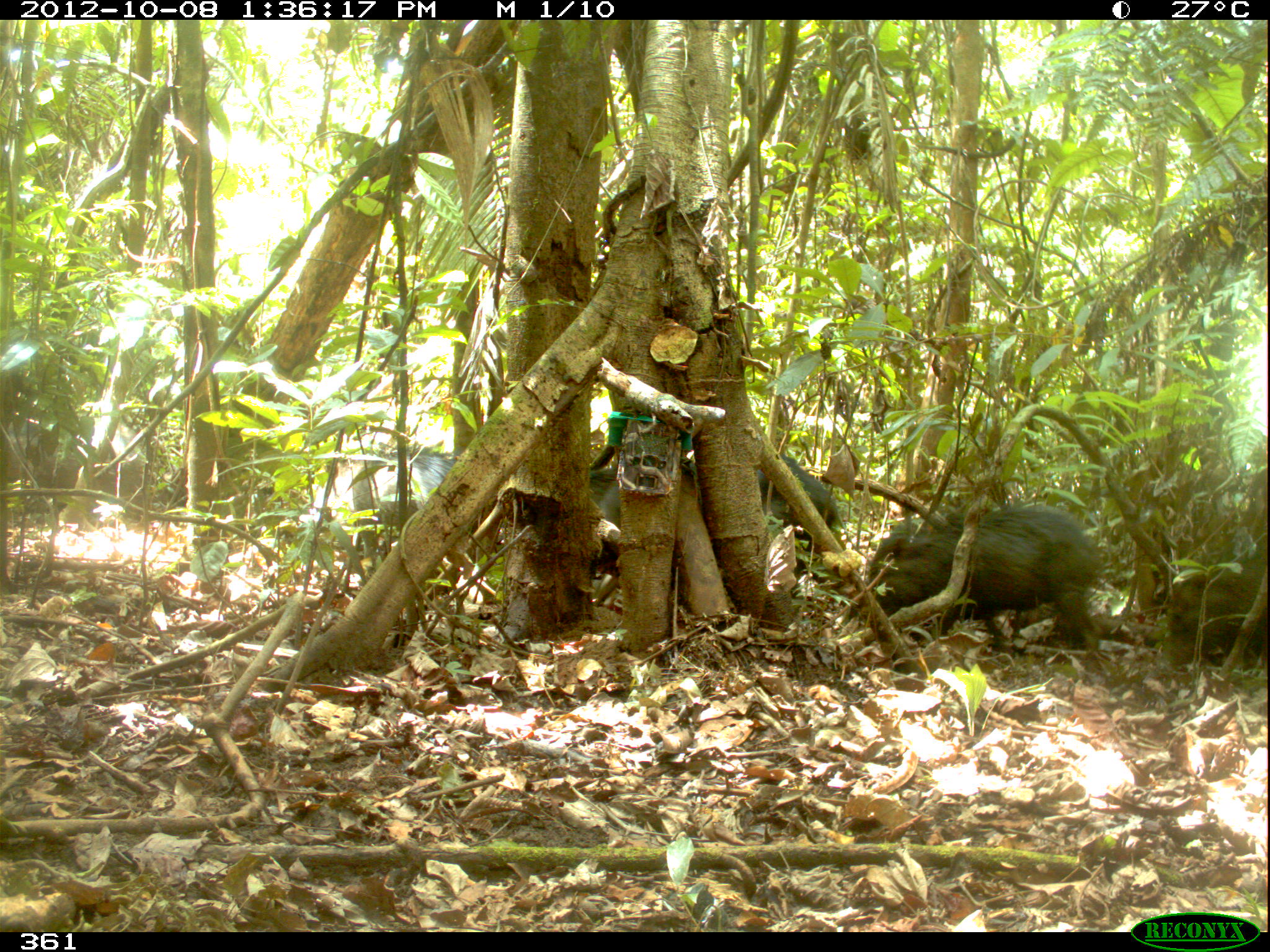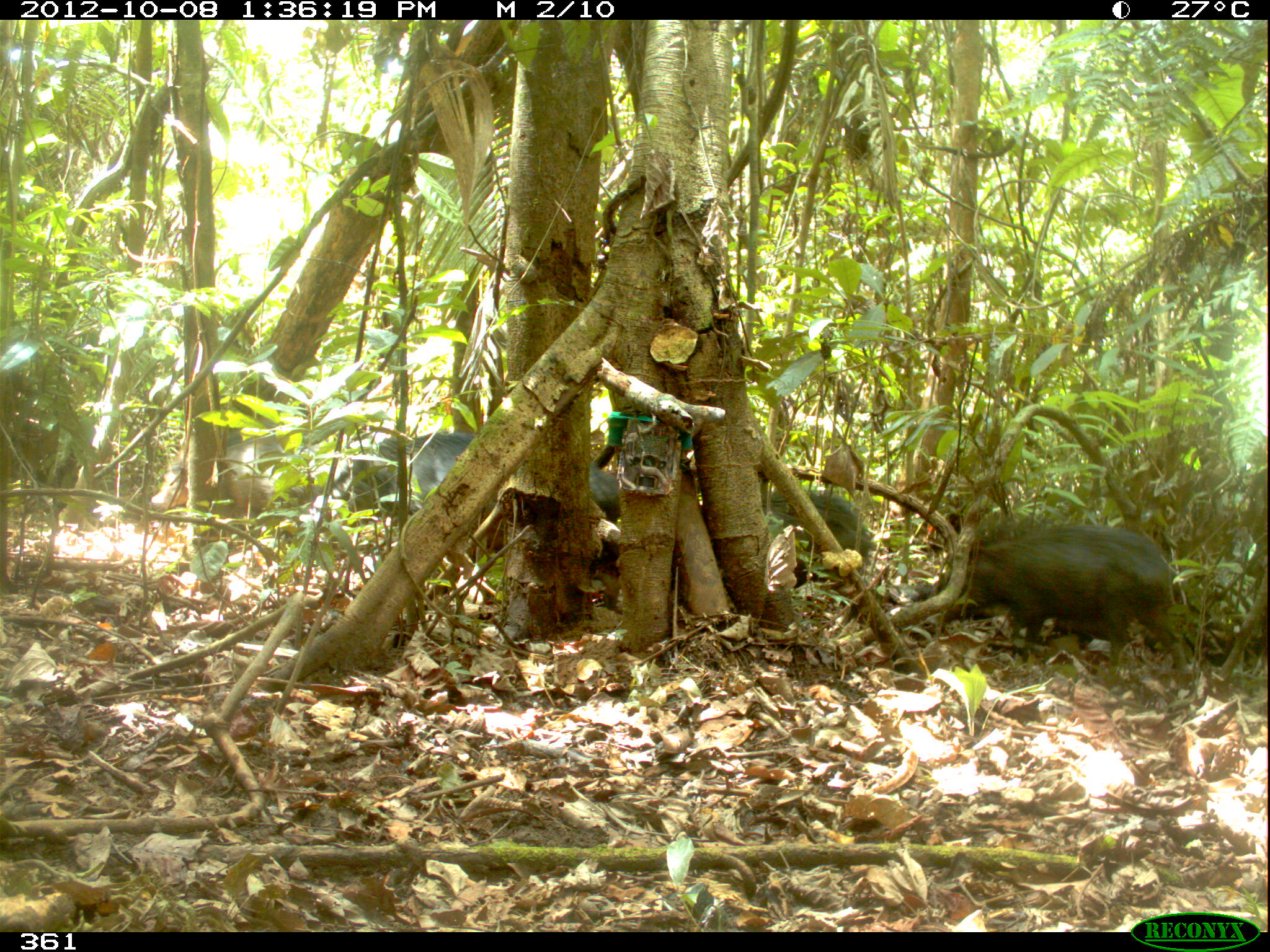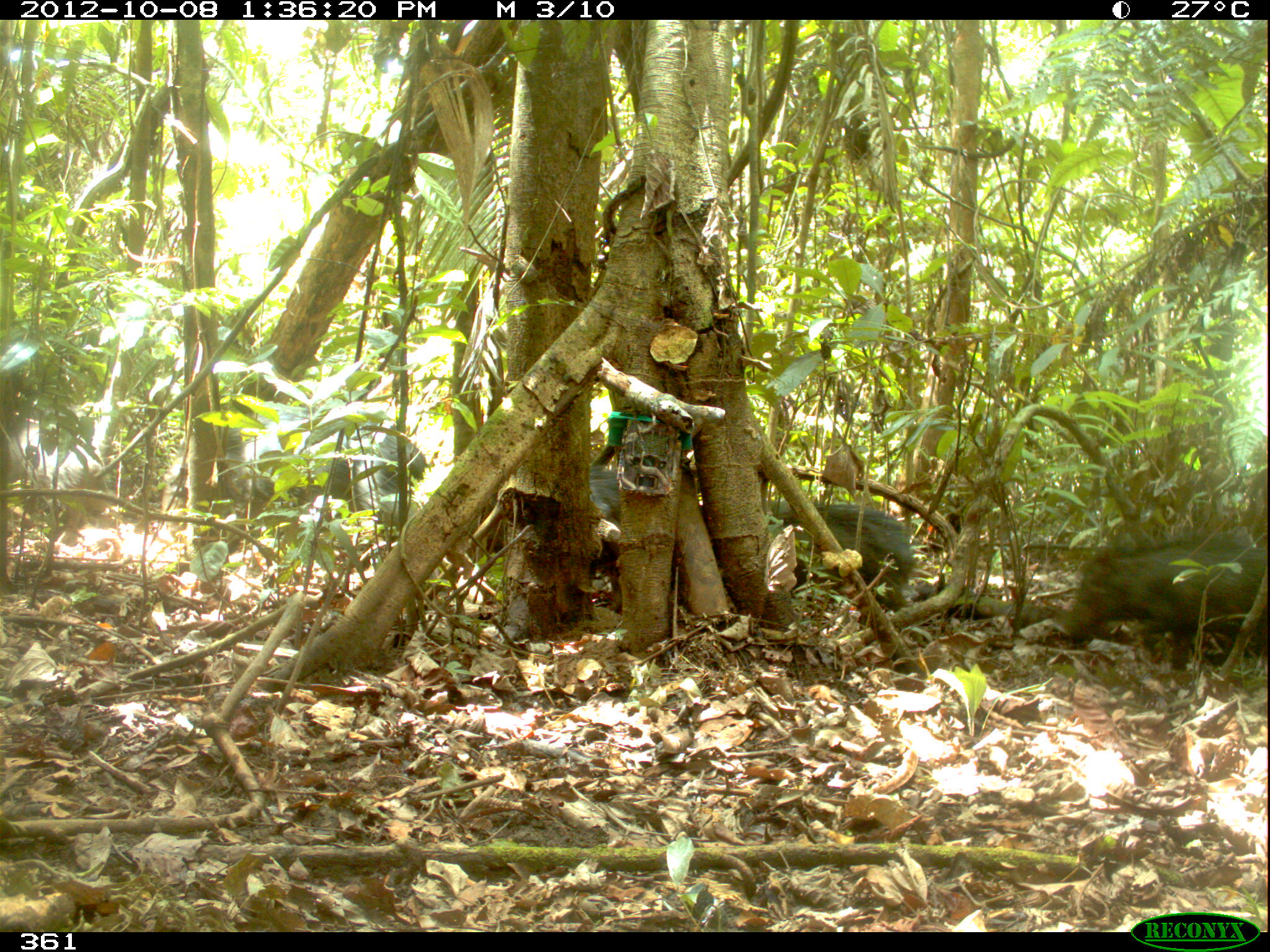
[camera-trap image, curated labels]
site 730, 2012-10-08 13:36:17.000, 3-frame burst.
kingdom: Animalia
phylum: Chordata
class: Mammalia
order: Artiodactyla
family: Tayassuidae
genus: Tayassu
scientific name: Tayassu pecari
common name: white-lipped peccary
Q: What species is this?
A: Tayassu pecari (white-lipped peccary).